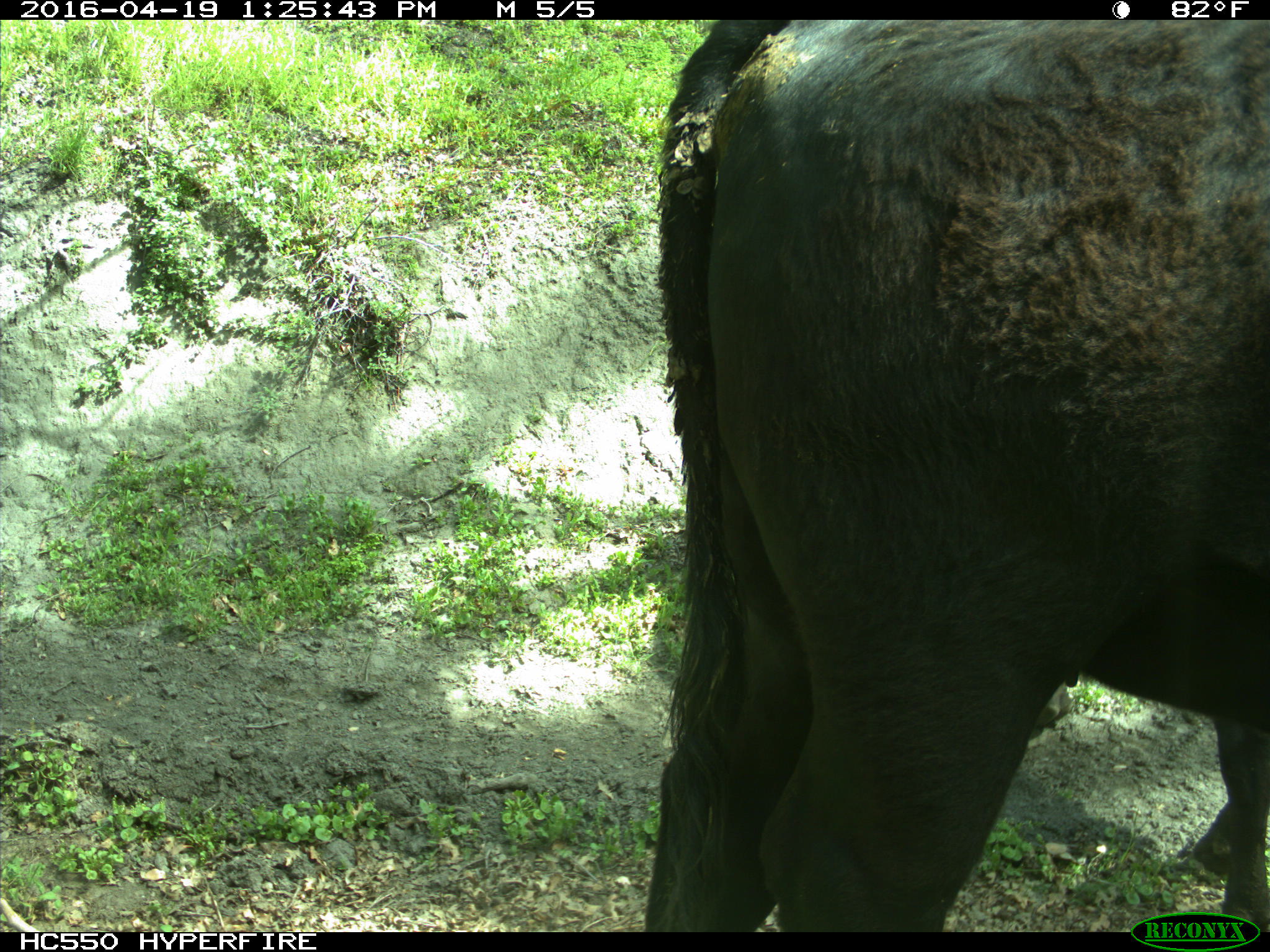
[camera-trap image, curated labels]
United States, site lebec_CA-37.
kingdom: Animalia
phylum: Chordata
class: Mammalia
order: Artiodactyla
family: Bovidae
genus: Bos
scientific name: Bos taurus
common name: domestic cow